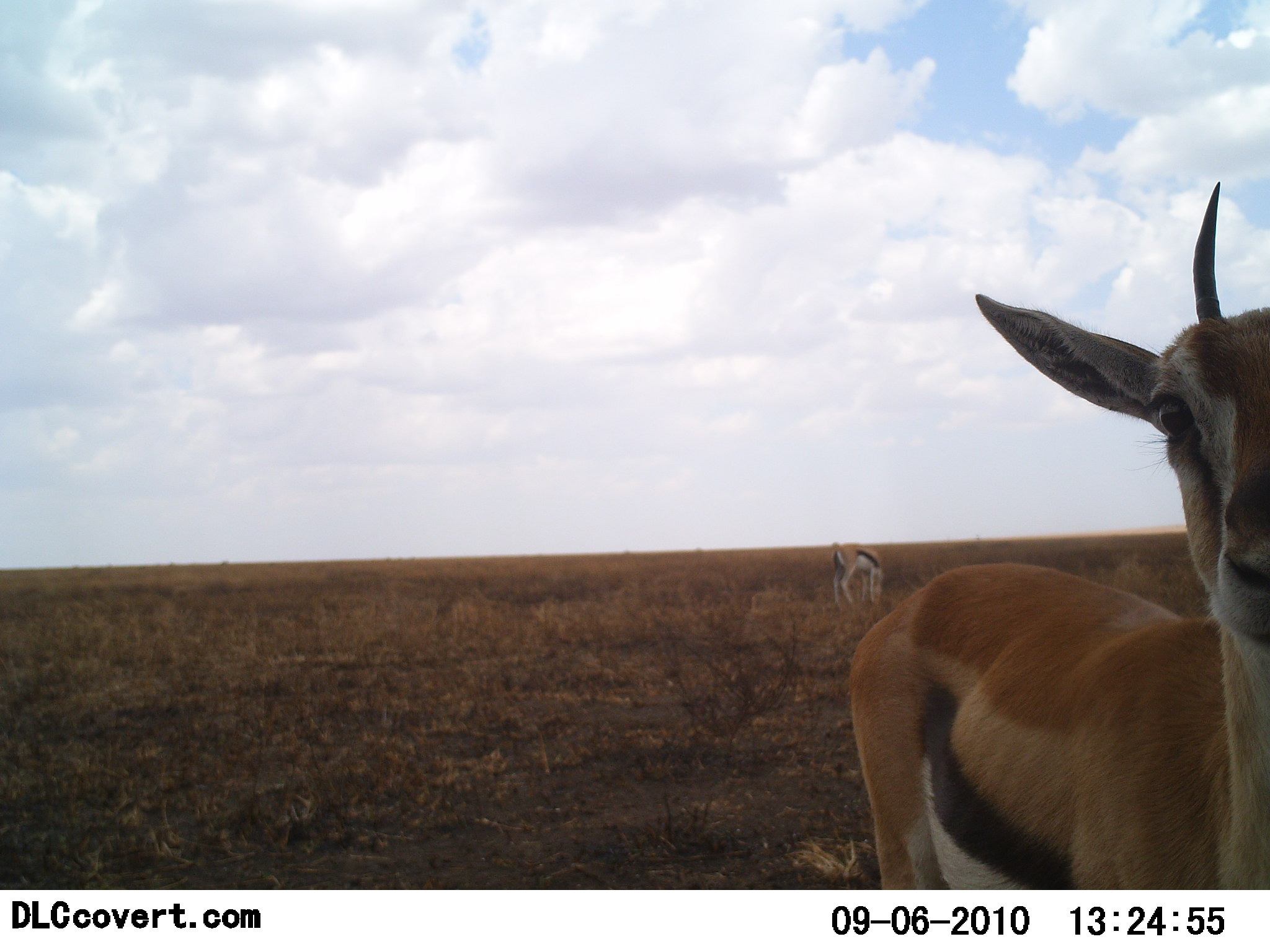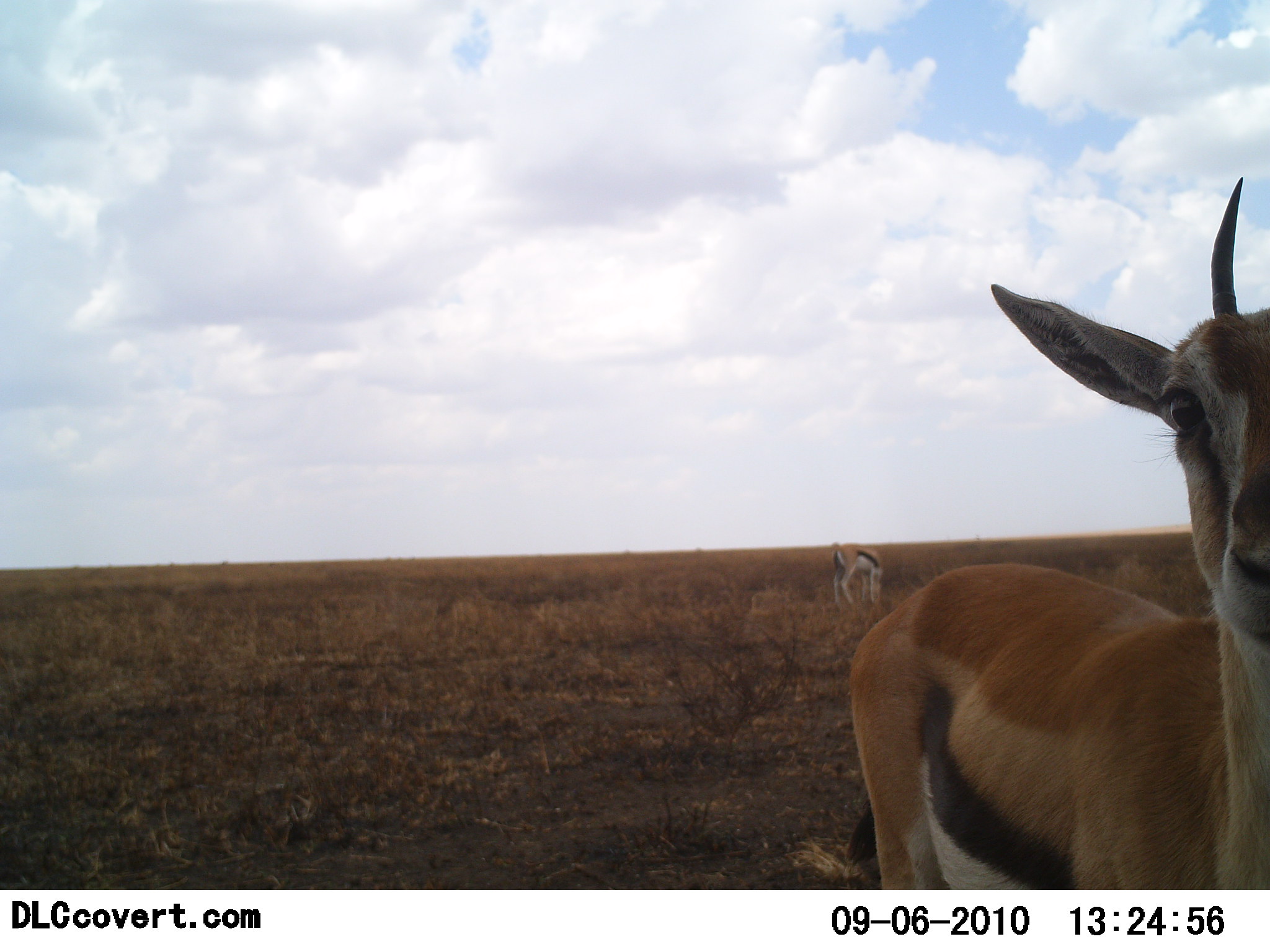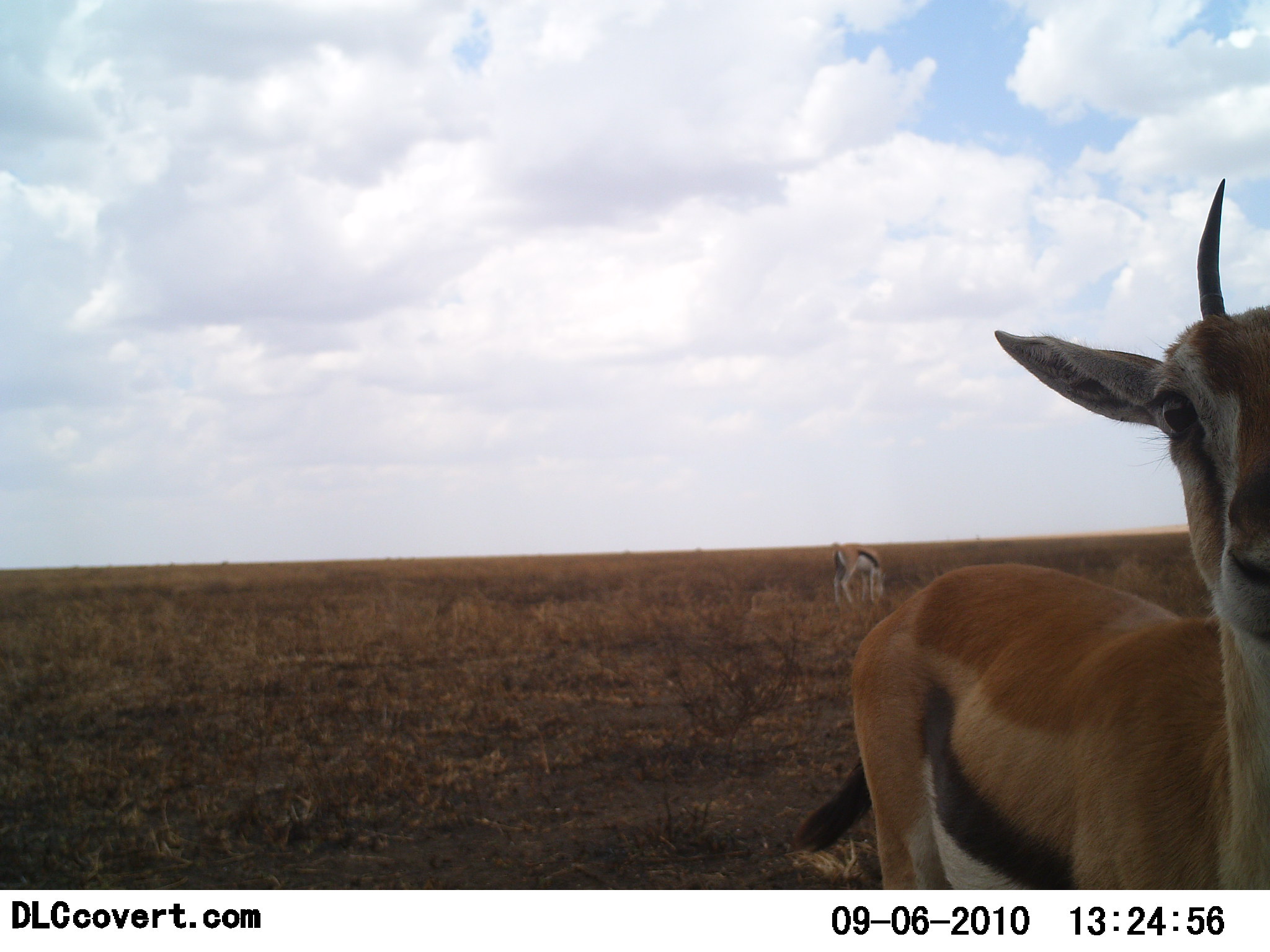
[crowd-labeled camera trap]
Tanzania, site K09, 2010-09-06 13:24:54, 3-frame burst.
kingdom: Animalia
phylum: Chordata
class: Mammalia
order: Artiodactyla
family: Bovidae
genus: Eudorcas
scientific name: Eudorcas thomsonii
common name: thomson's gazelle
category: gazellethomsons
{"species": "gazellethomsons (thomson's gazelle) (Eudorcas thomsonii)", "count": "2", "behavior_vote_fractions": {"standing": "92%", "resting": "0%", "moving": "0%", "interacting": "0%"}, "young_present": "0%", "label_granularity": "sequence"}